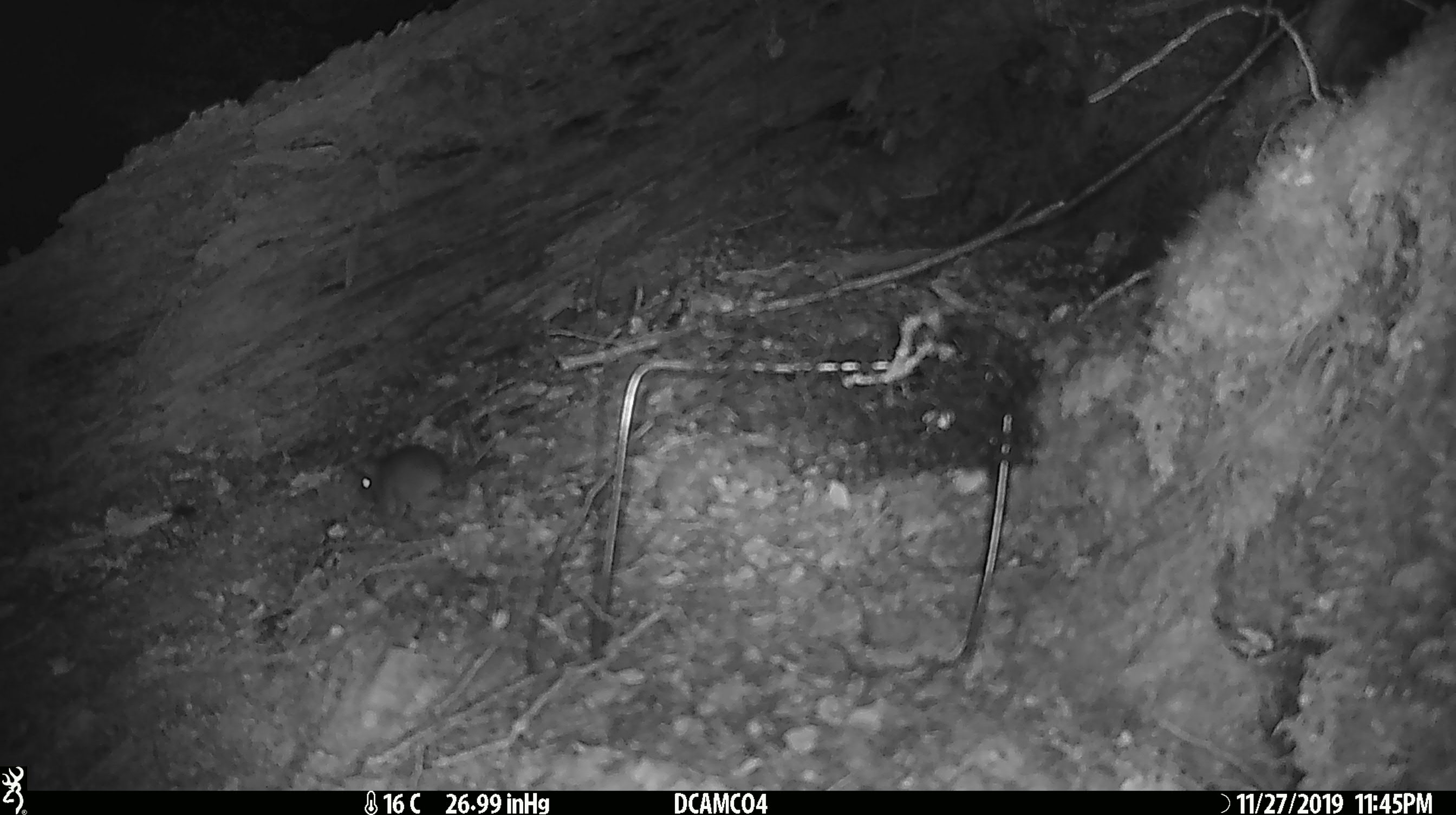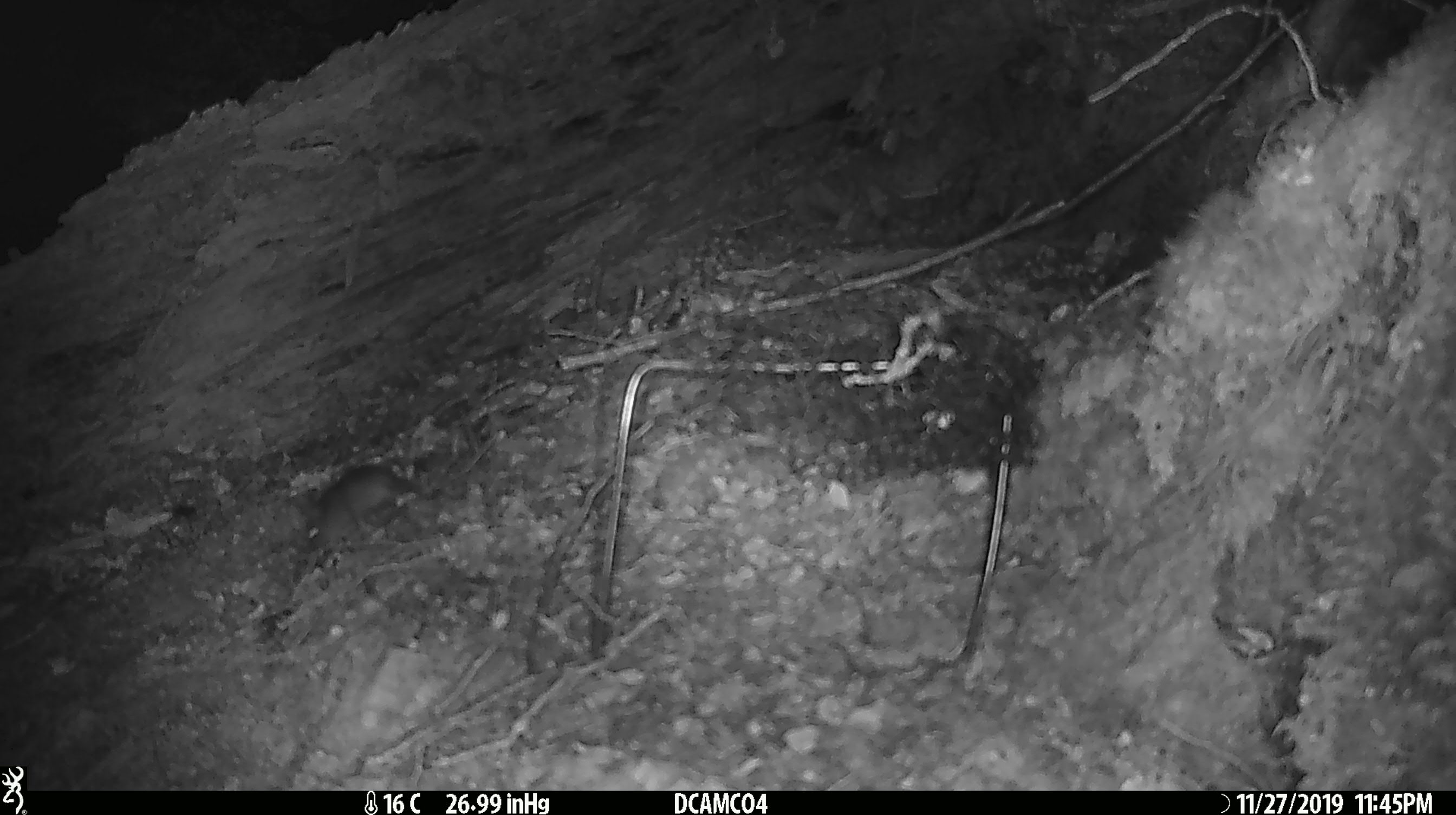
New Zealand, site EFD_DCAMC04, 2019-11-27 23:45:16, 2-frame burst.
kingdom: Animalia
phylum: Chordata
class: Mammalia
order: Rodentia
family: Muridae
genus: Mus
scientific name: Mus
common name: mouse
Mouse (Mus).